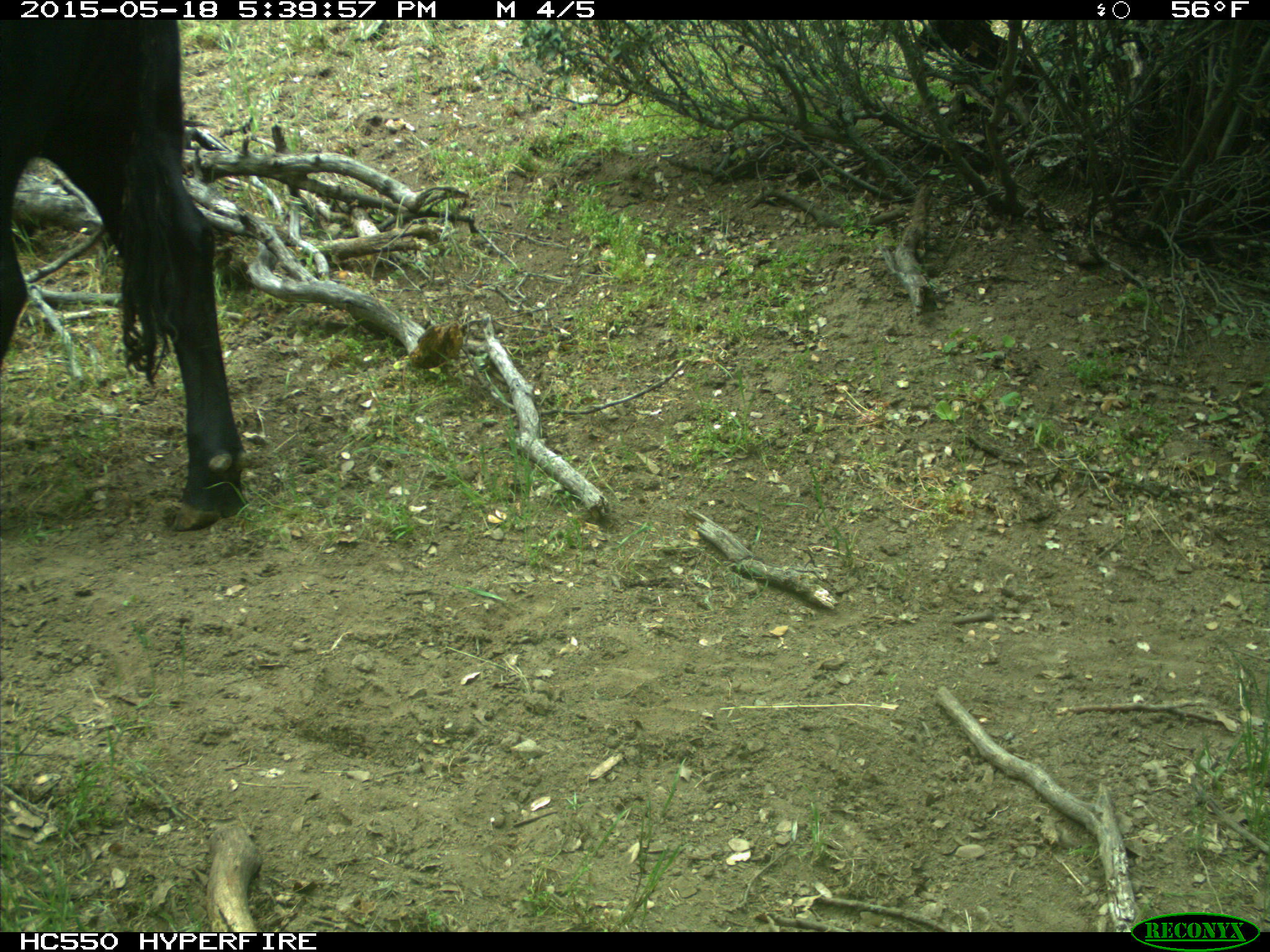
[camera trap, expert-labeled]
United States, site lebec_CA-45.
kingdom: Animalia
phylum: Chordata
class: Mammalia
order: Artiodactyla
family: Bovidae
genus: Bos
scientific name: Bos taurus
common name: domestic cow